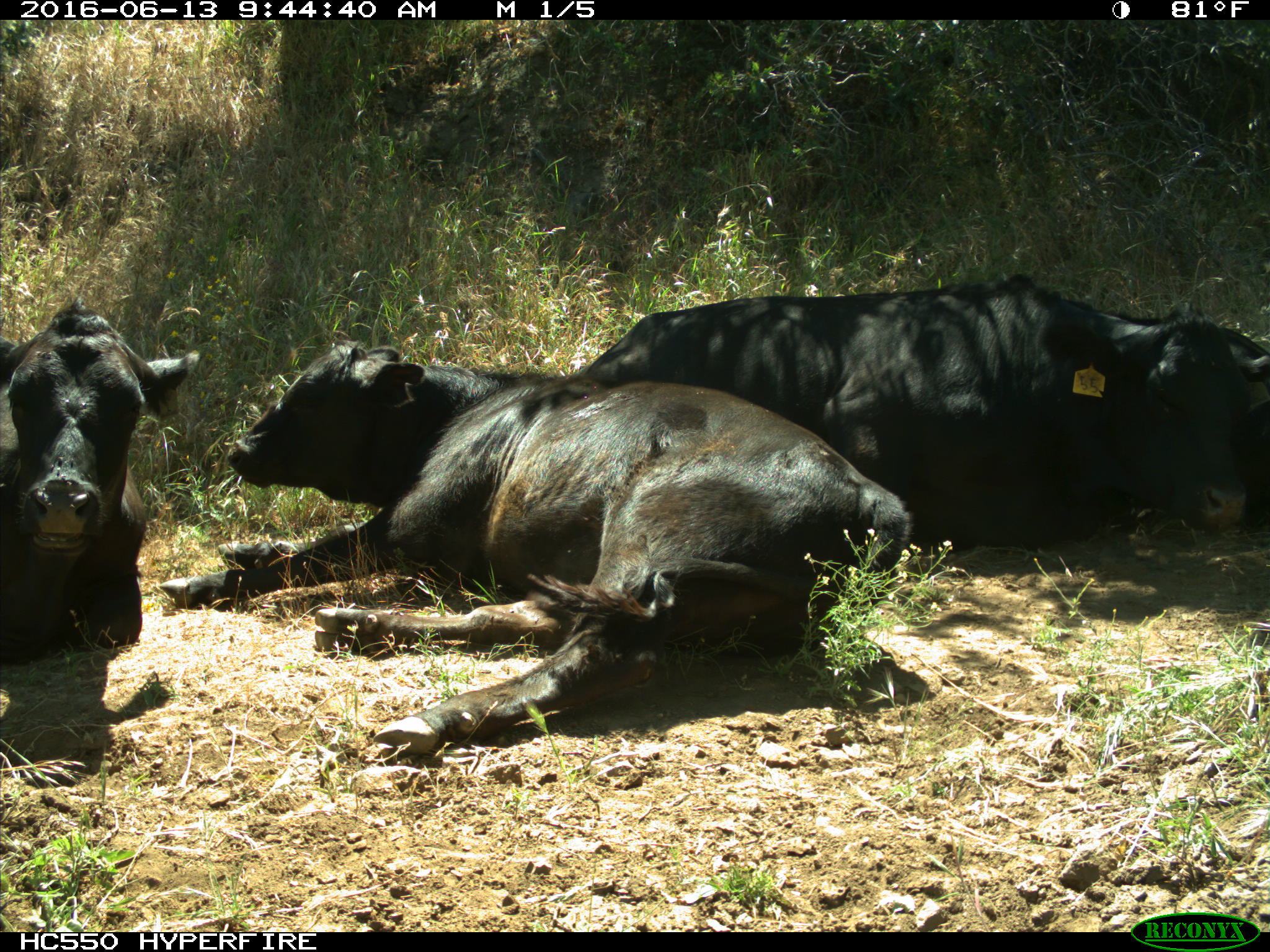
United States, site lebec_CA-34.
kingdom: Animalia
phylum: Chordata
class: Mammalia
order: Artiodactyla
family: Bovidae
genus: Bos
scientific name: Bos taurus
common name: domestic cow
Bos taurus (domestic cow).